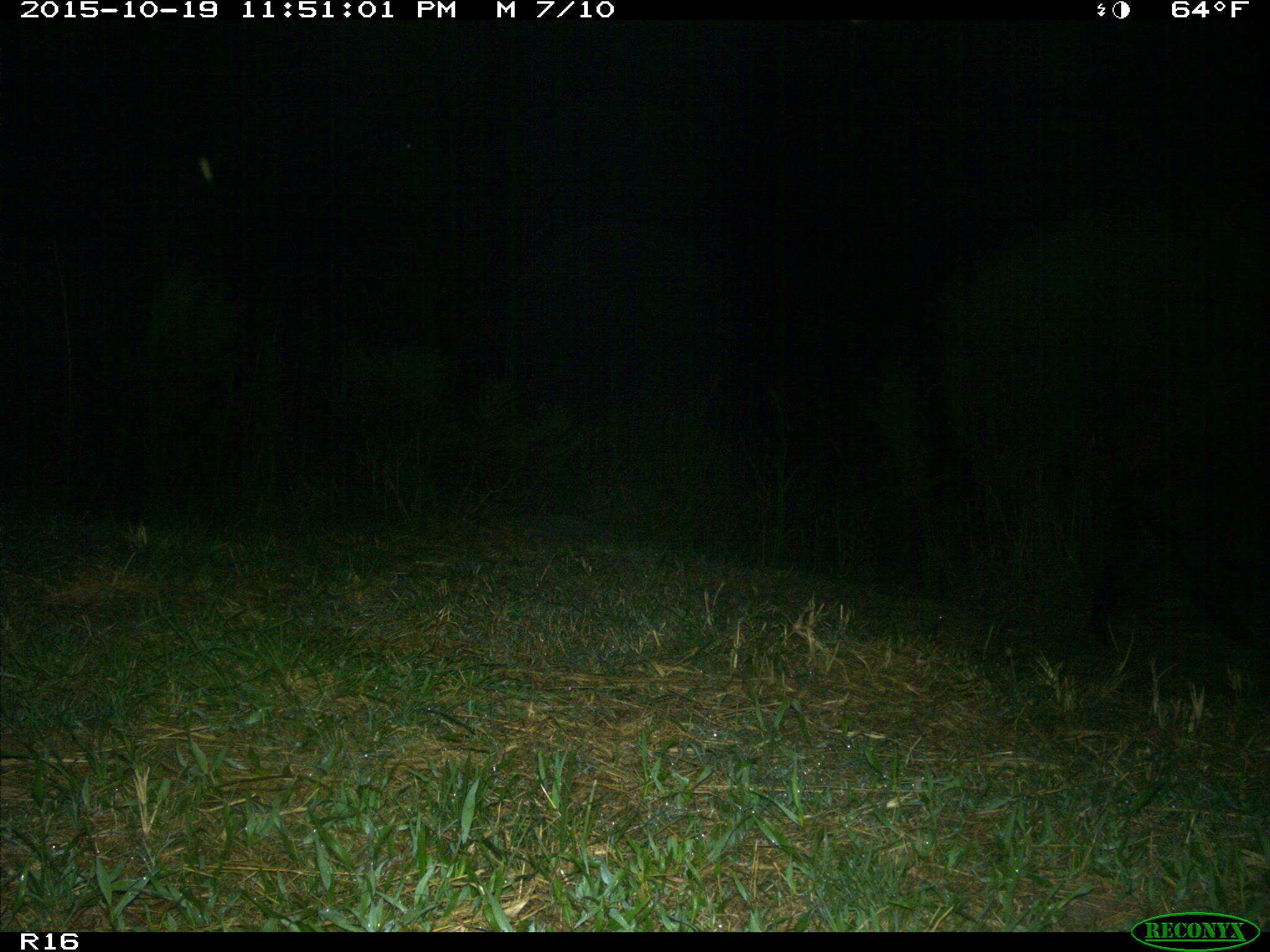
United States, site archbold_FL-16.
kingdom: Animalia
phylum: Chordata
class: Mammalia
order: Artiodactyla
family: Suidae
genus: Sus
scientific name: Sus scrofa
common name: wild boar